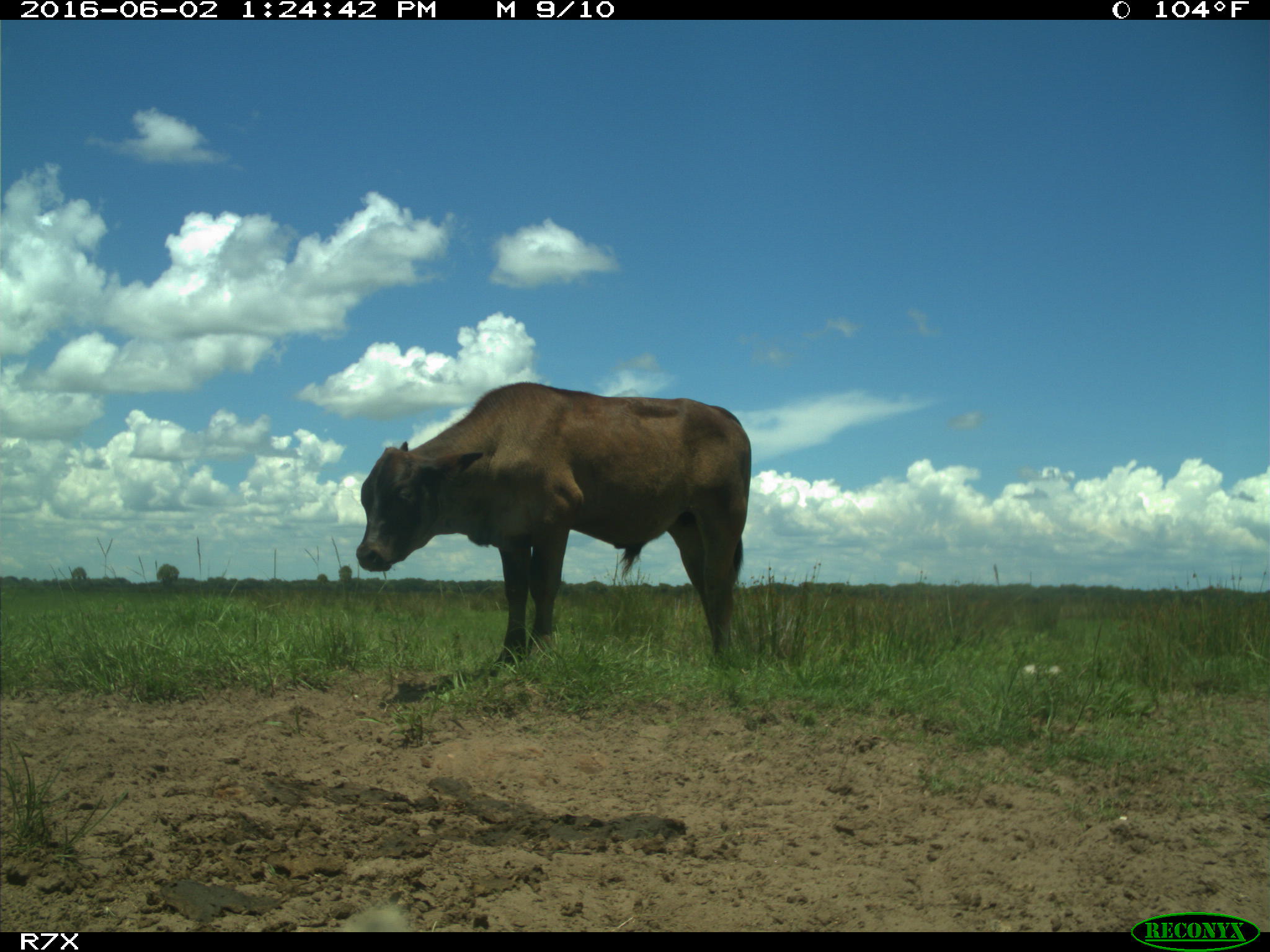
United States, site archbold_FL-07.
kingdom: Animalia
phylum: Chordata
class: Mammalia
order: Artiodactyla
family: Bovidae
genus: Bos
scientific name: Bos taurus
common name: domestic cow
Bos taurus (domestic cow).